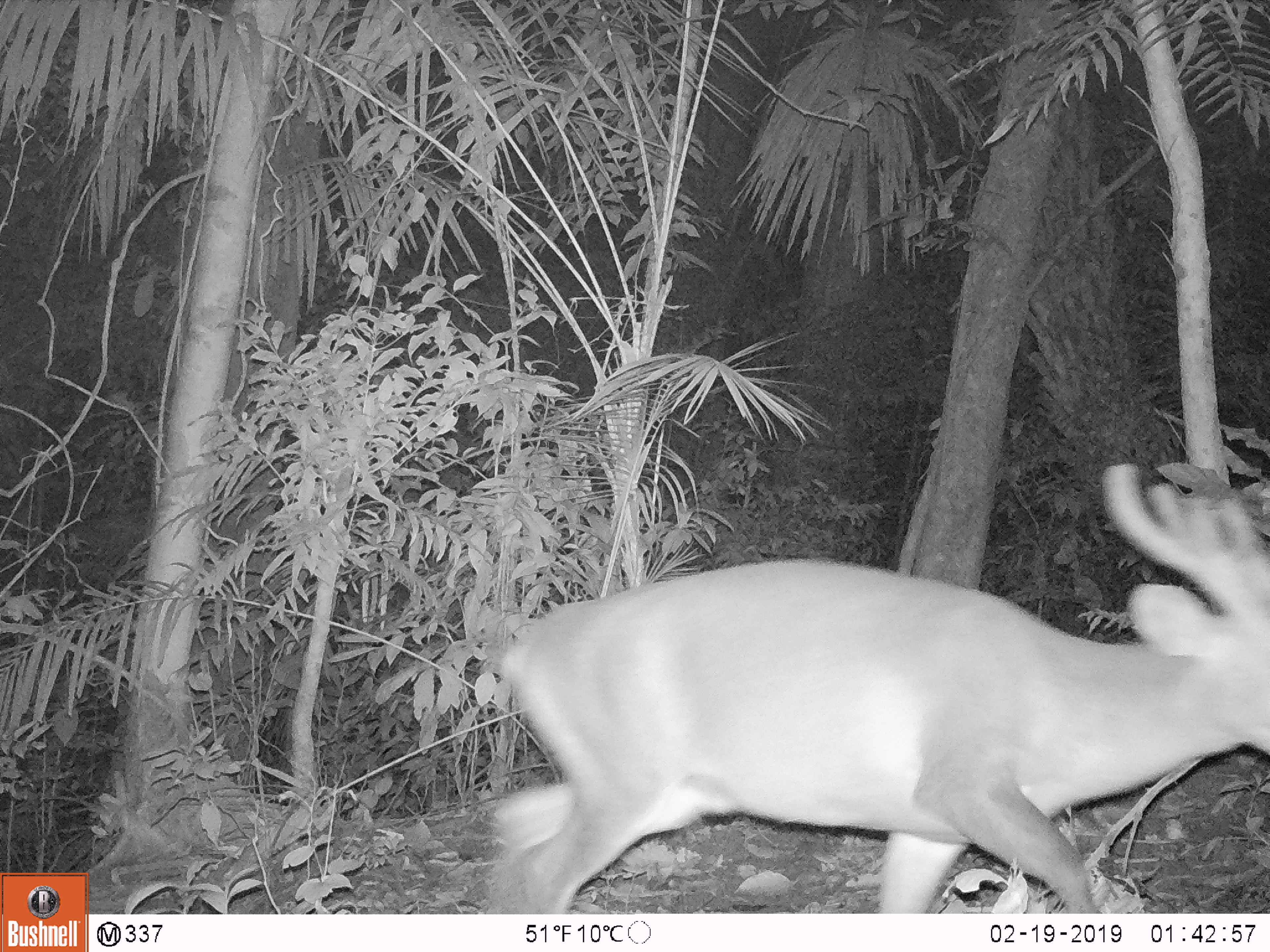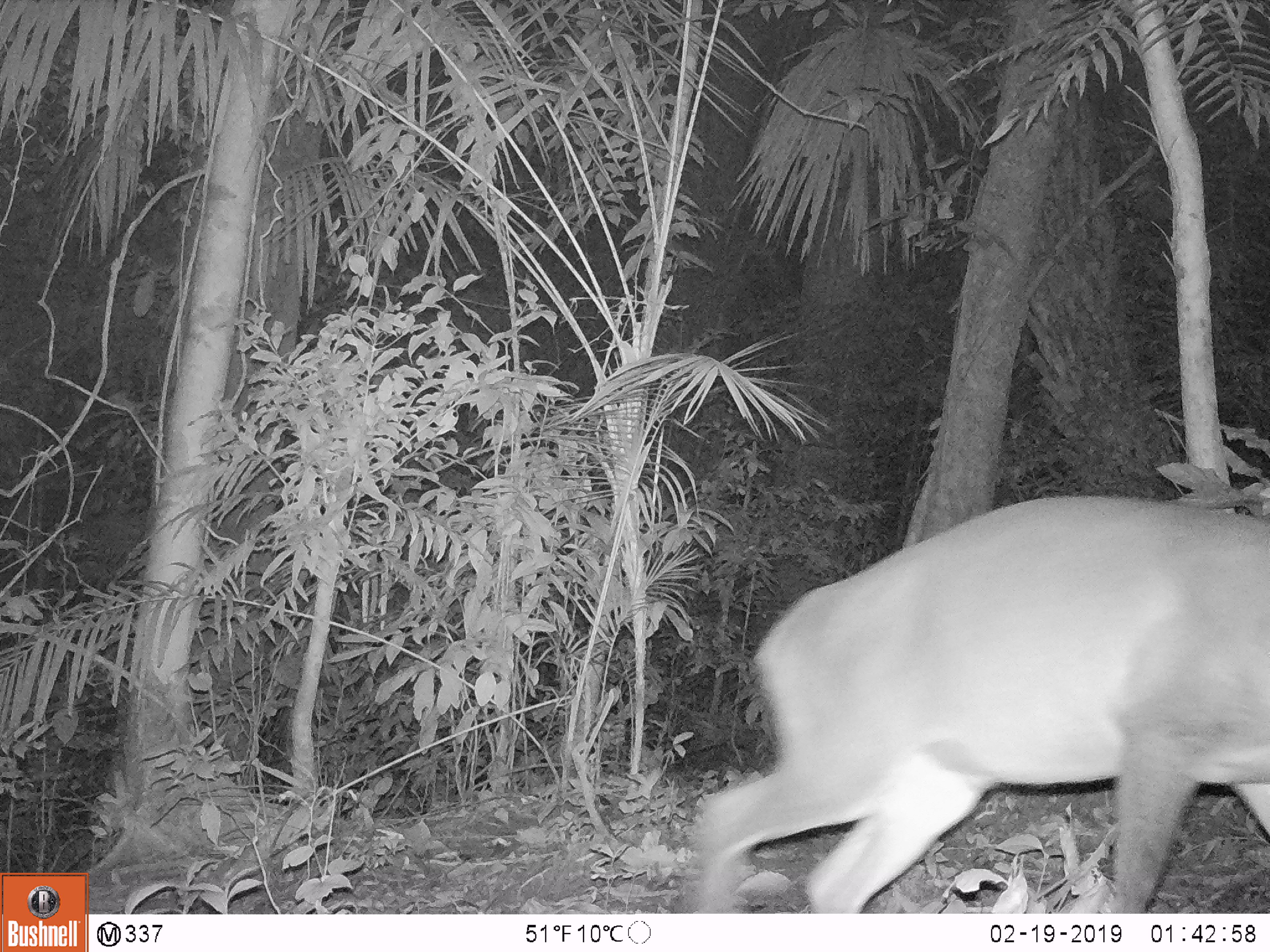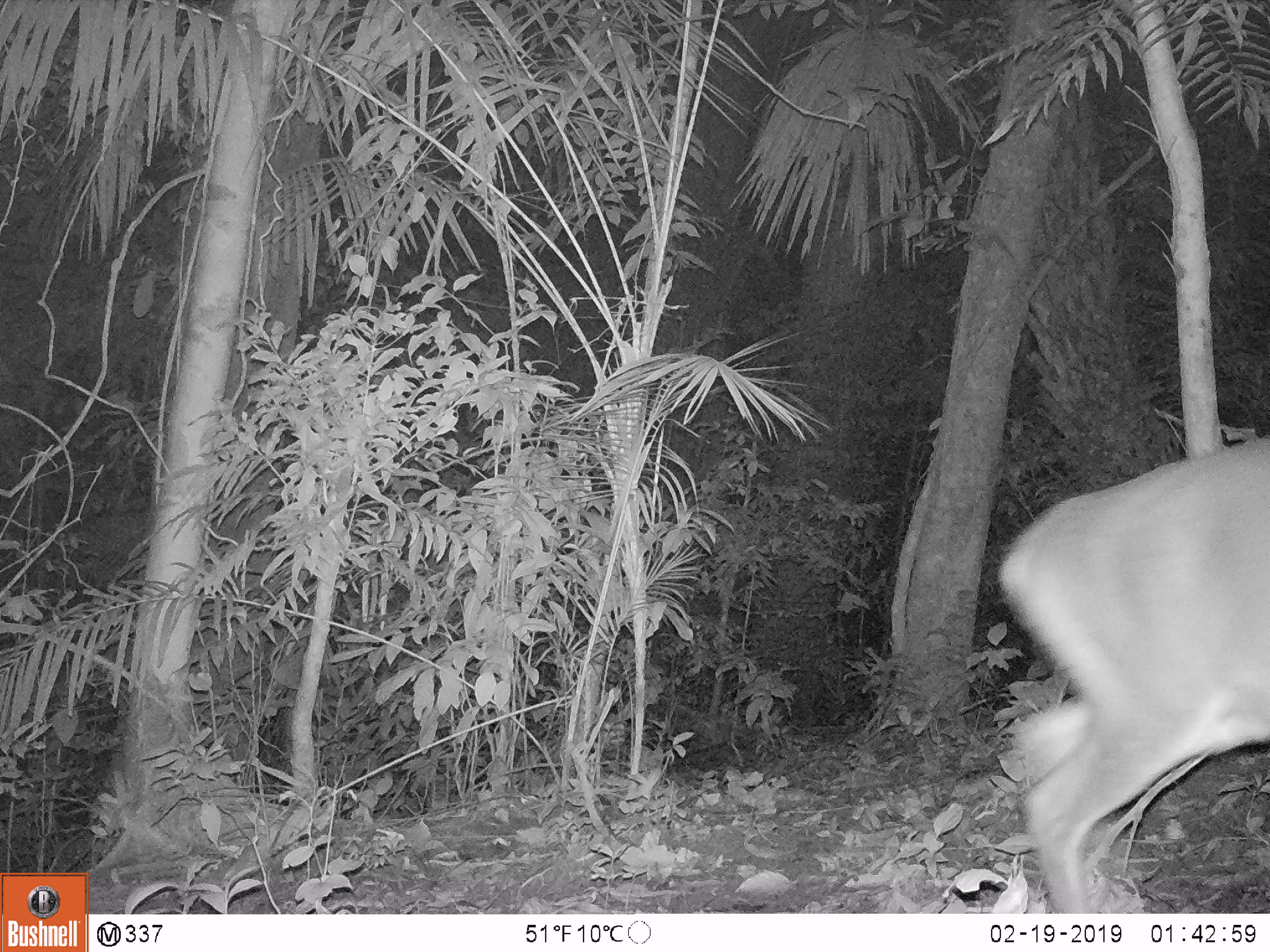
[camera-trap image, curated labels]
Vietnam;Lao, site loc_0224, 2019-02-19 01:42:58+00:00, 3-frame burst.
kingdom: Animalia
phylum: Chordata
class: Mammalia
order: Artiodactyla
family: Cervidae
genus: Muntiacus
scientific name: Muntiacus vuquangensis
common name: large-antlered muntjac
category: large antlered muntjac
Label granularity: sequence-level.